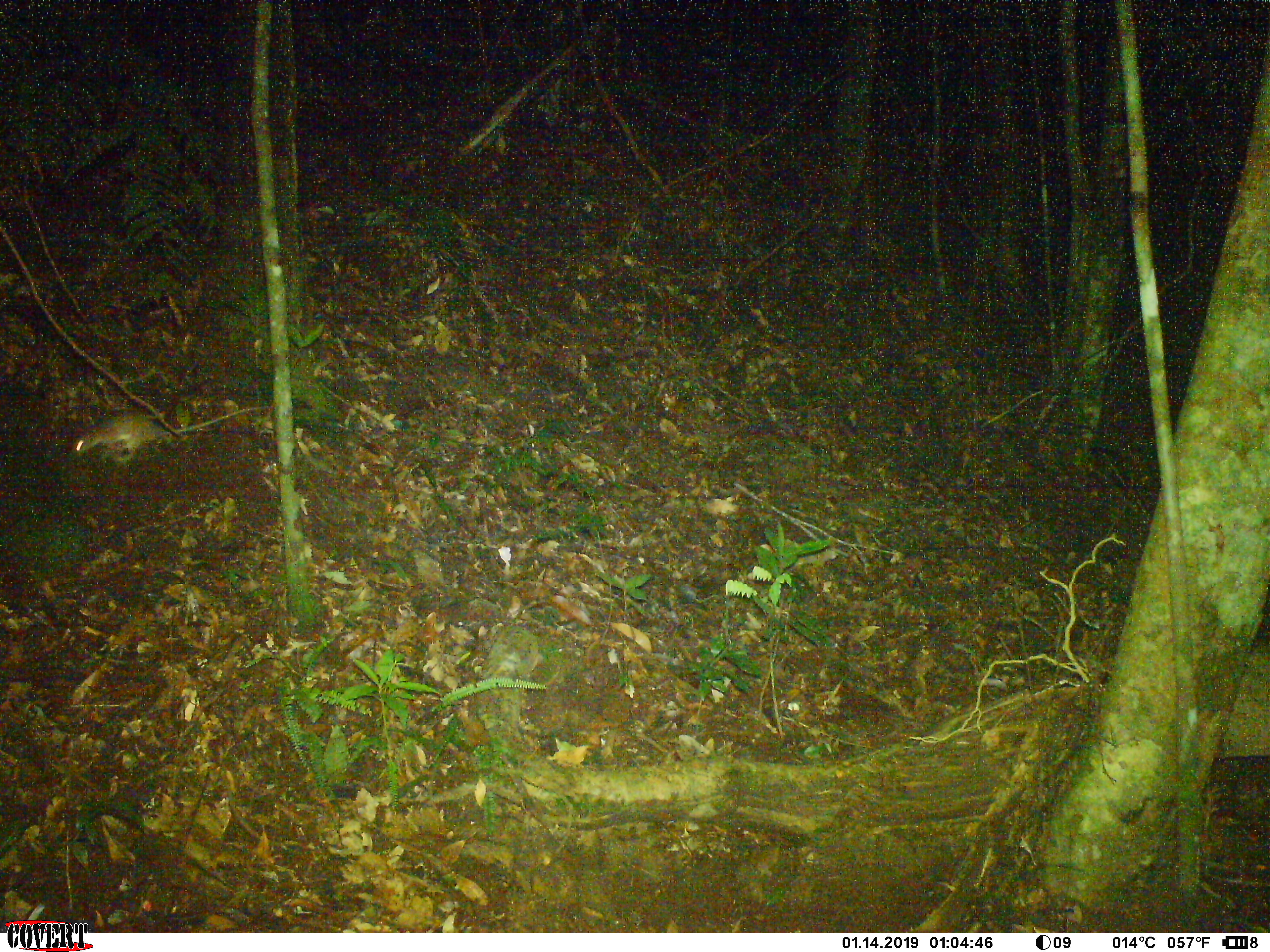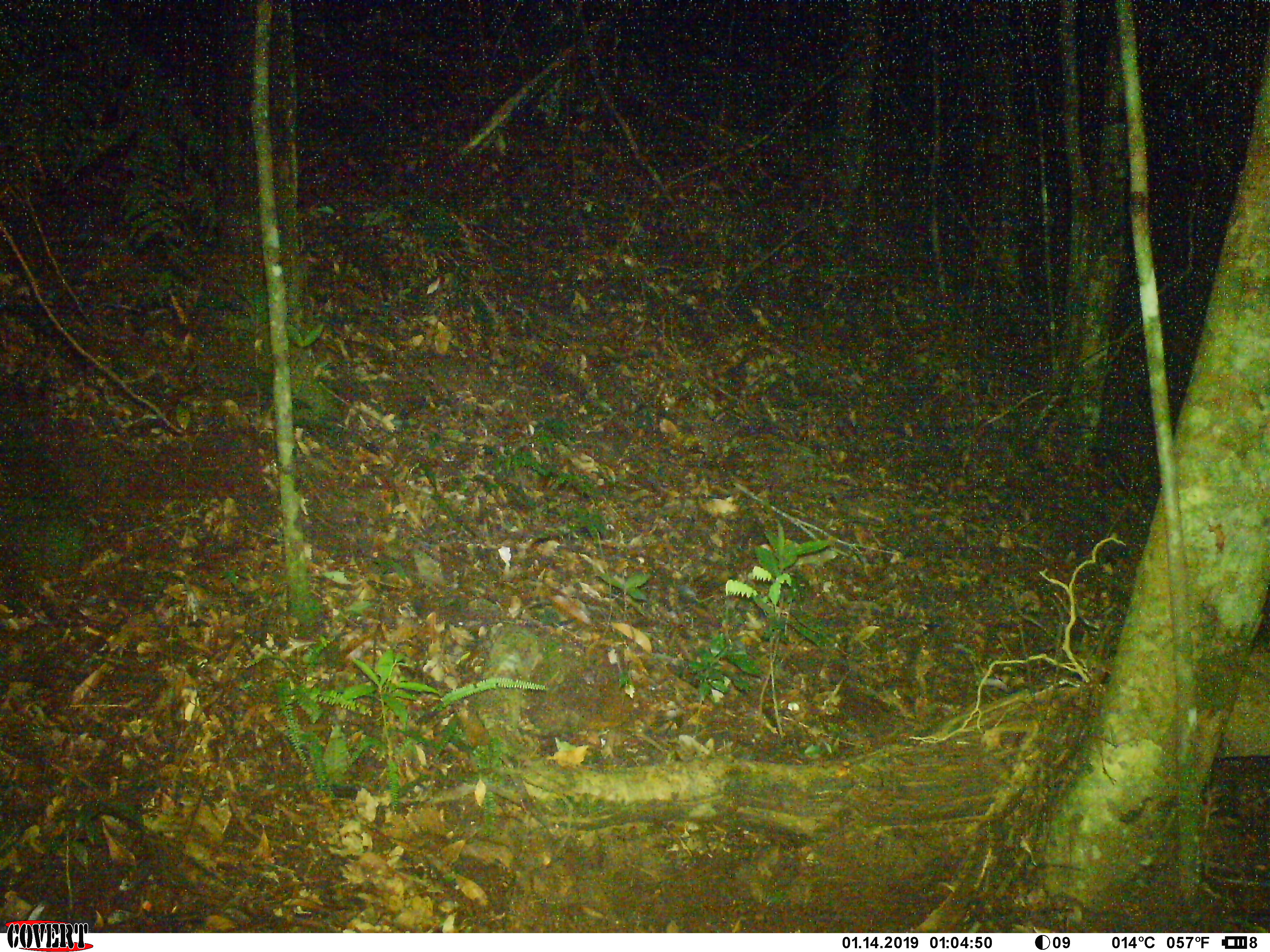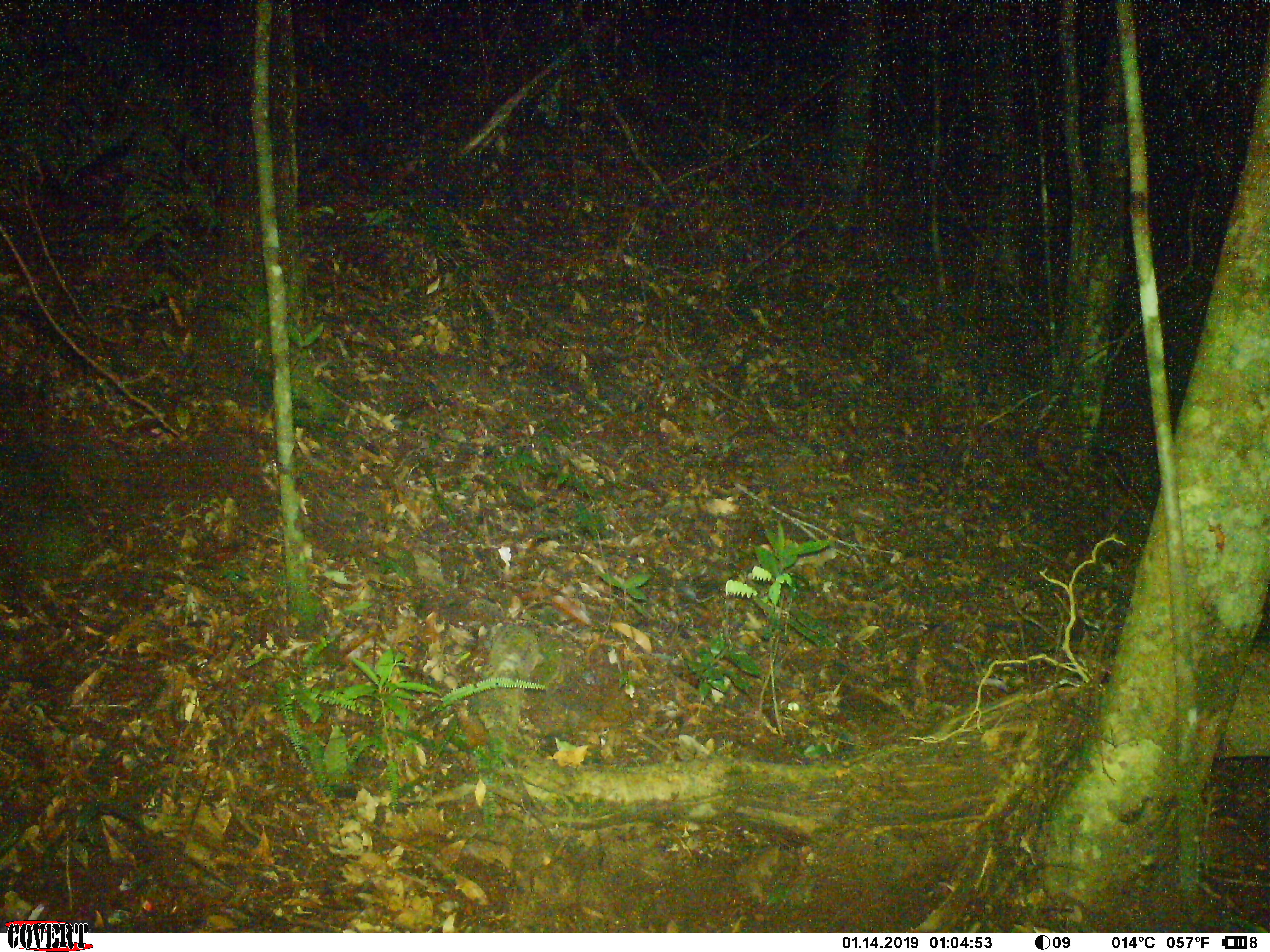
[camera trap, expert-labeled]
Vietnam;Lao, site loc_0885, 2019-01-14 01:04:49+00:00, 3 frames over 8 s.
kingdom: Animalia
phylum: Chordata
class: Mammalia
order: Rodentia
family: Muridae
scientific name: Muridae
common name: old-world mice and rats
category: unidentified murid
Unidentified murid (old-world mice and rats) (Muridae). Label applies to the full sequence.